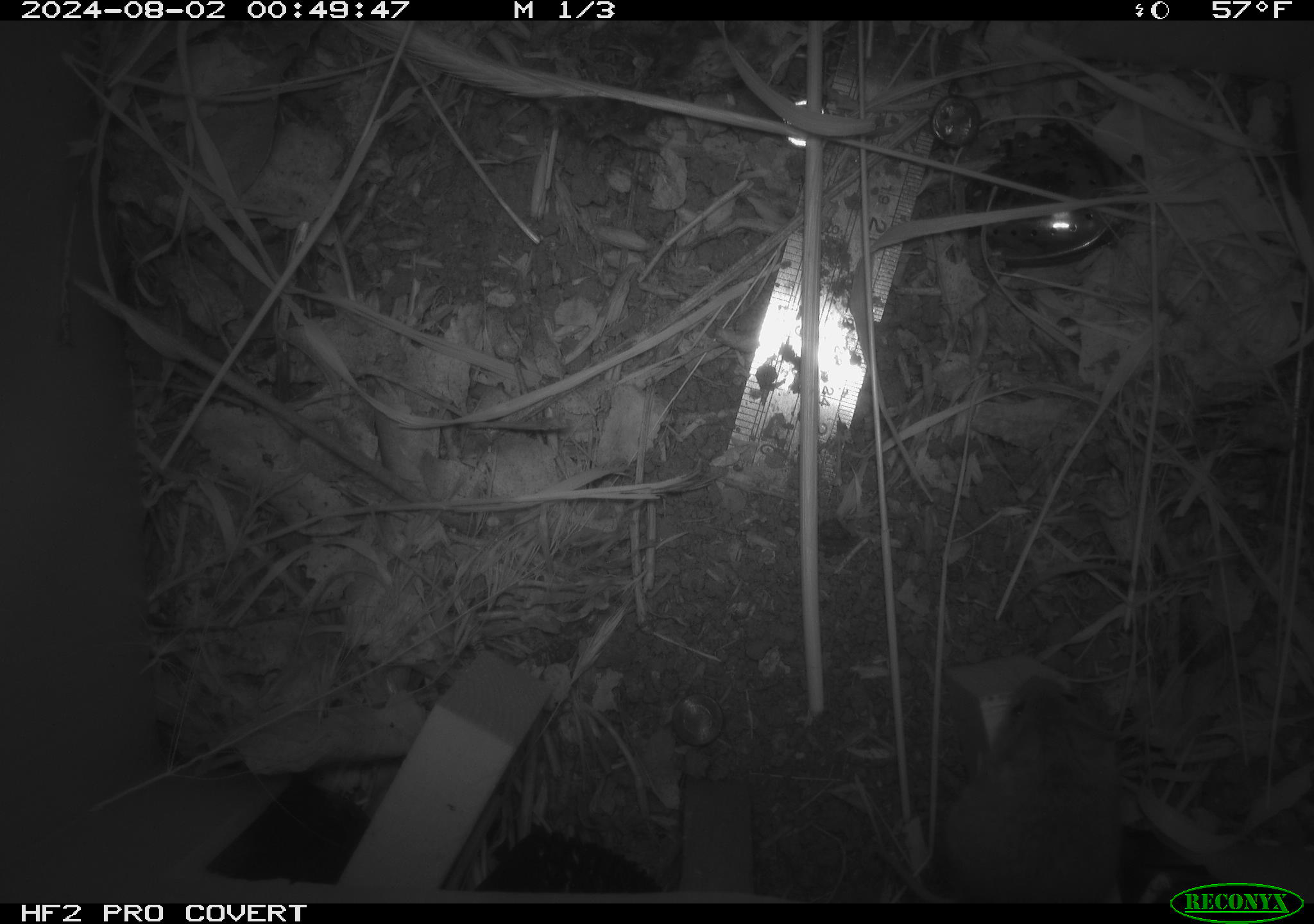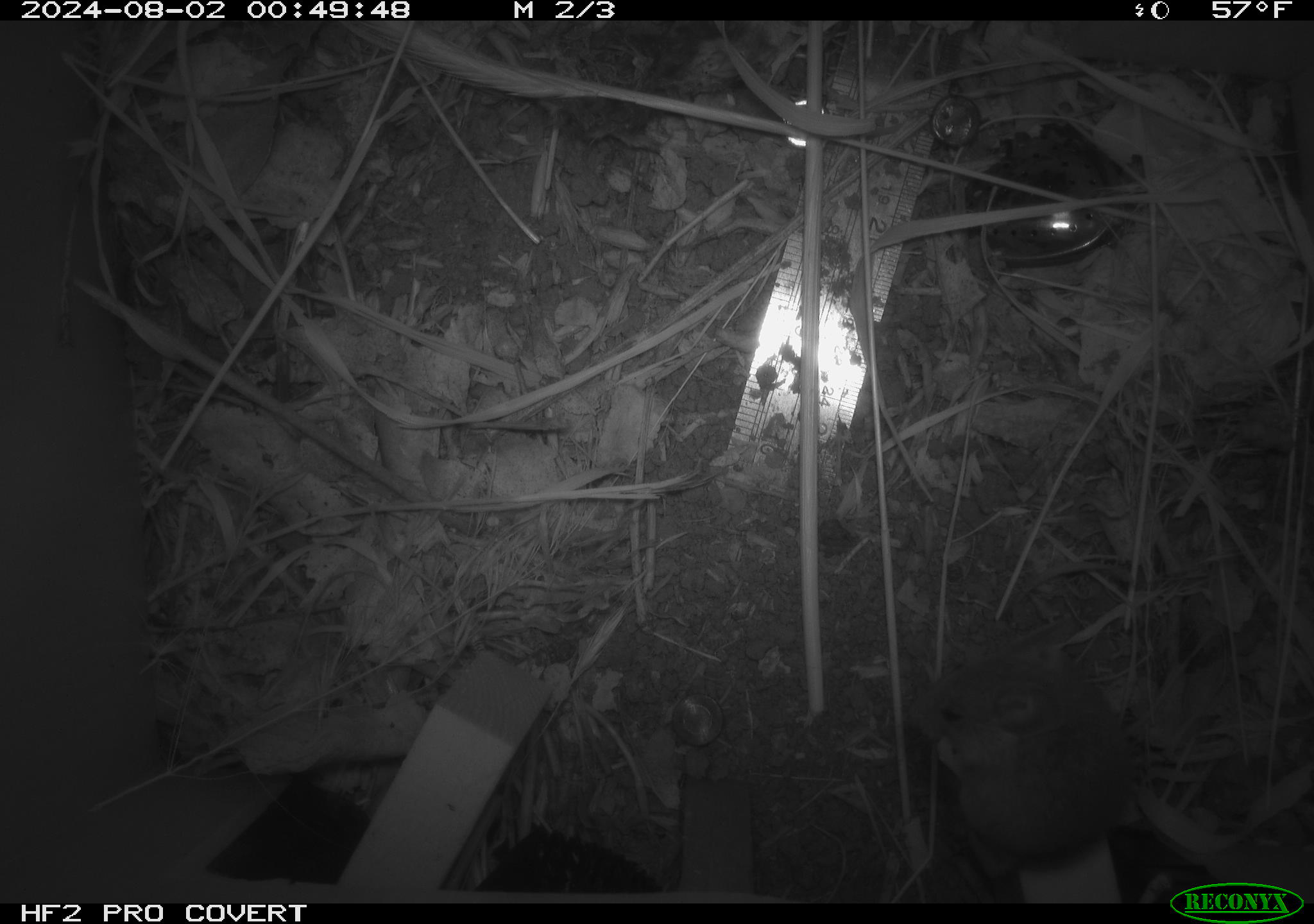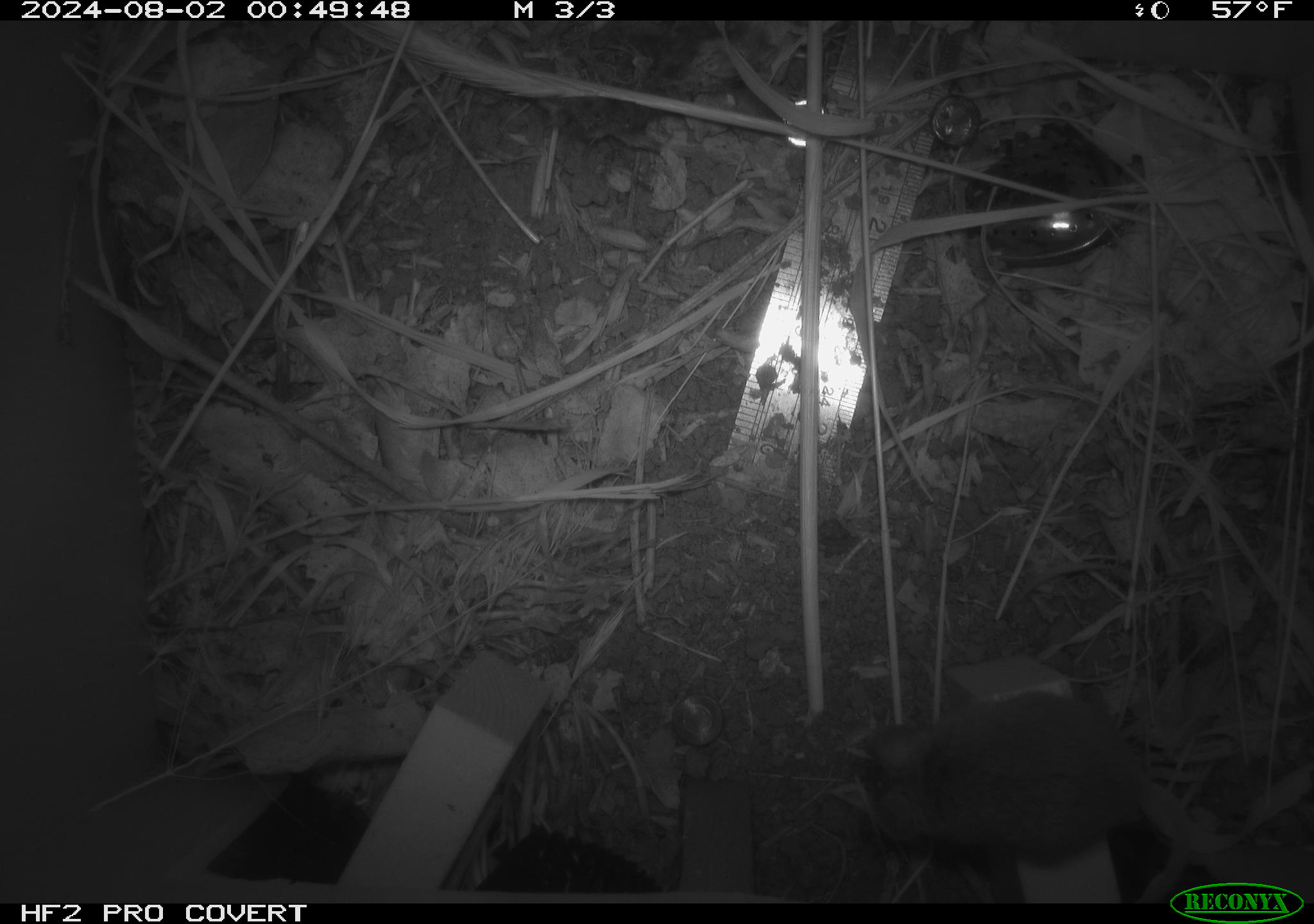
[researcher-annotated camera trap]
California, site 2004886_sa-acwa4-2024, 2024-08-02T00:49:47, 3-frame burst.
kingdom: Animalia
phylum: Chordata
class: Mammalia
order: Rodentia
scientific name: Rodentia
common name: mouse species